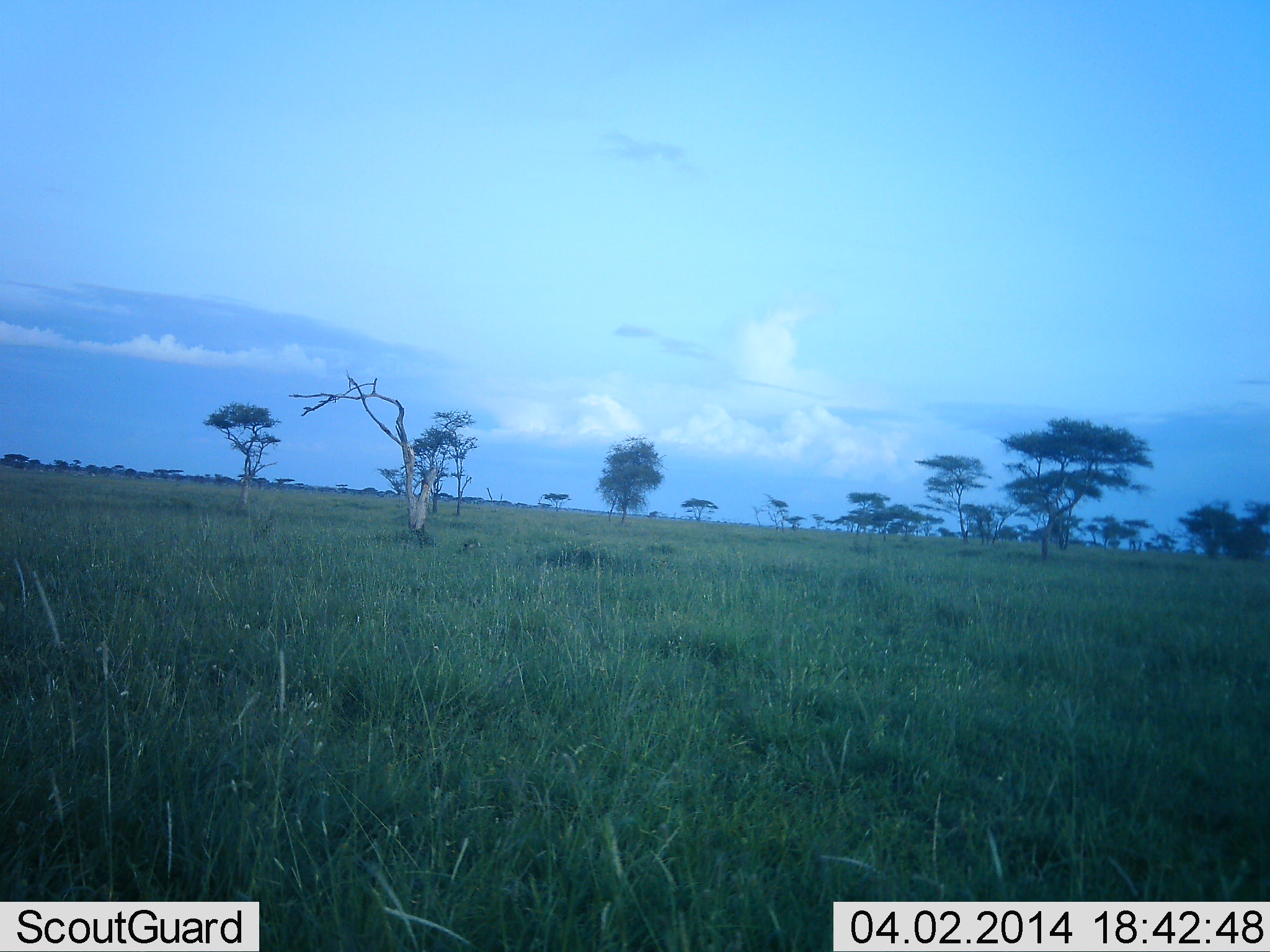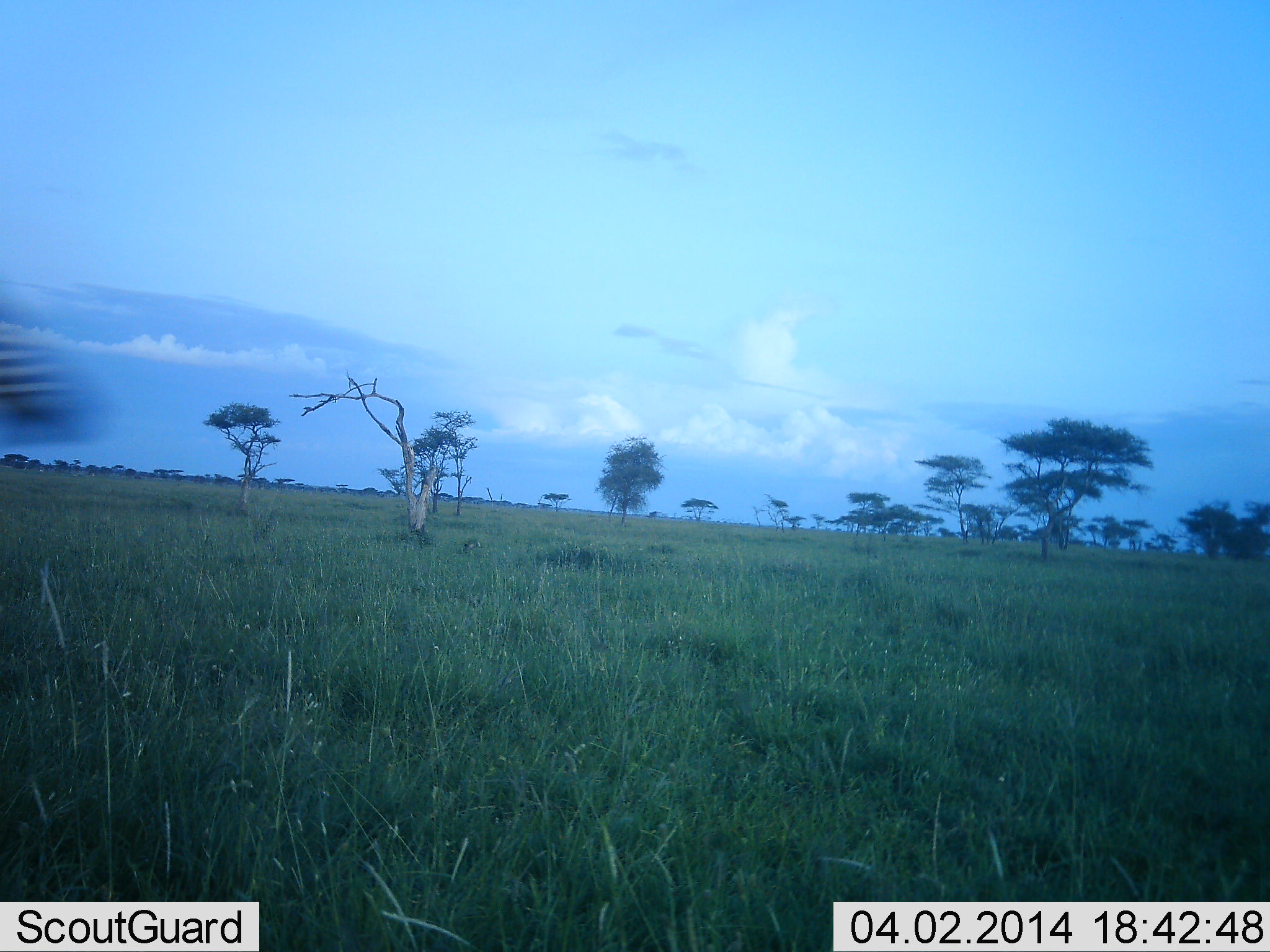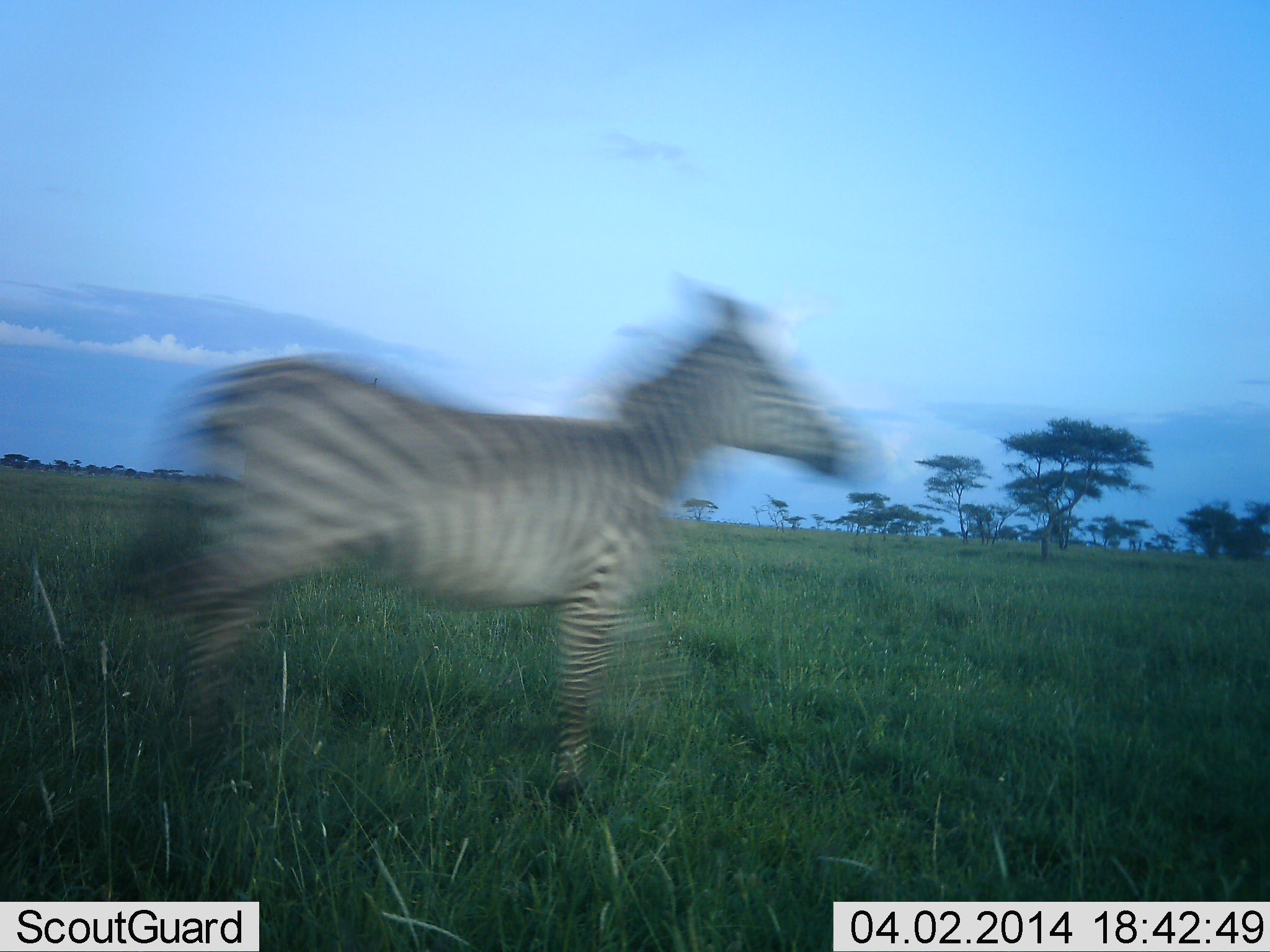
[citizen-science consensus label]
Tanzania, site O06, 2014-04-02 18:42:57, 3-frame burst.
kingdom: Animalia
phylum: Chordata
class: Mammalia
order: Perissodactyla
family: Equidae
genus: Equus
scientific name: Equus quagga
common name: plains zebra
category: zebra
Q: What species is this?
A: Zebra (plains zebra) (Equus quagga).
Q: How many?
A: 1.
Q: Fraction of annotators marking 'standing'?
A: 0%.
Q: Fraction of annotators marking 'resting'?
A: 0%.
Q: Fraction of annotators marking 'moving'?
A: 100%.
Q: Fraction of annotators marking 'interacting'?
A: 10%.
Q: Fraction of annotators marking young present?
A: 0%.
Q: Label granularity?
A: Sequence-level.